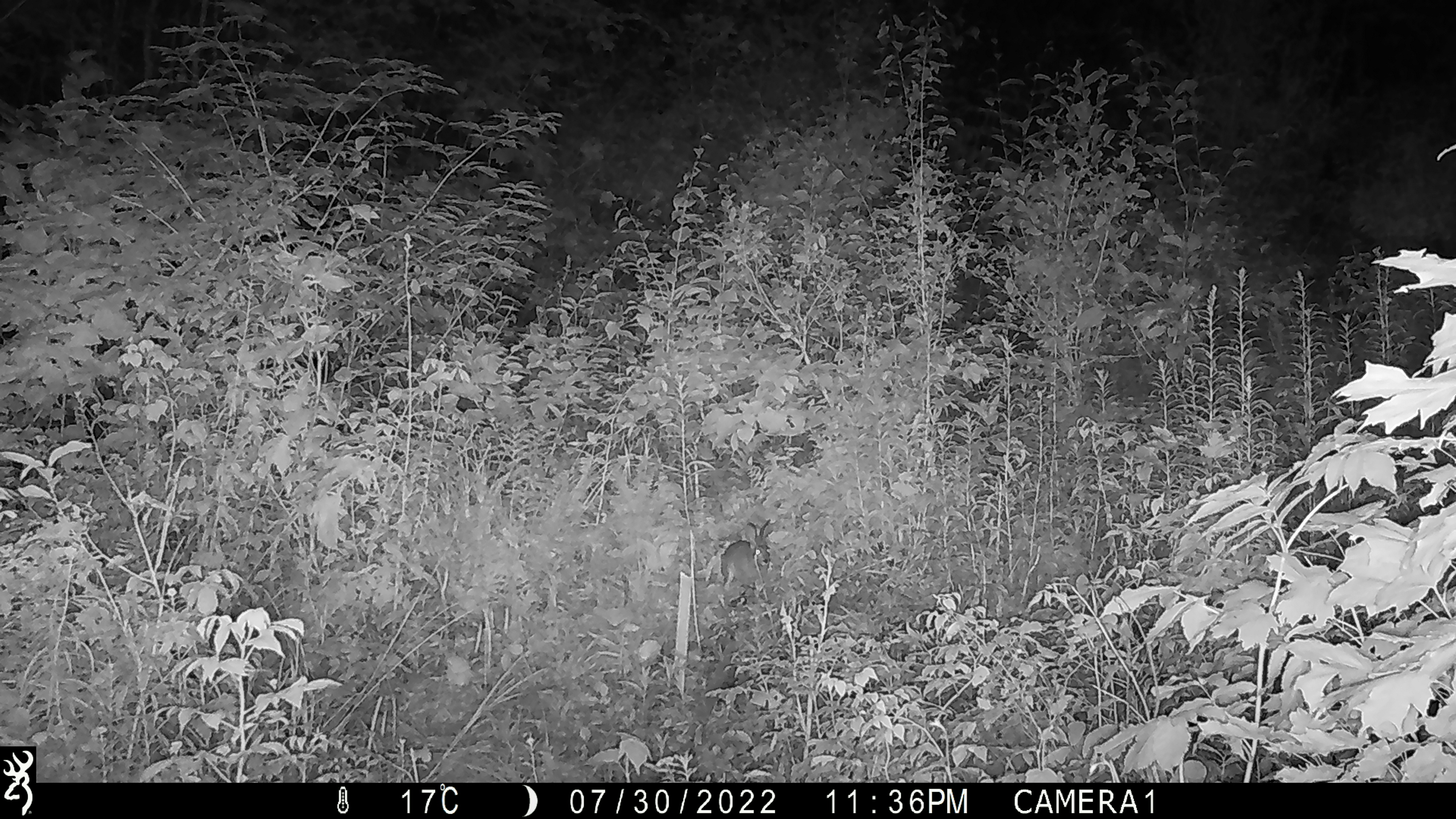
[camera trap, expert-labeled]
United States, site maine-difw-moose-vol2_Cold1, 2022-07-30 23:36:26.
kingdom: Animalia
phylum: Chordata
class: Mammalia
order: Lagomorpha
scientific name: Lagomorpha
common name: rabbit or hare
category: rabbit or hare sp.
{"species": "rabbit or hare sp. (rabbit or hare) (Lagomorpha)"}